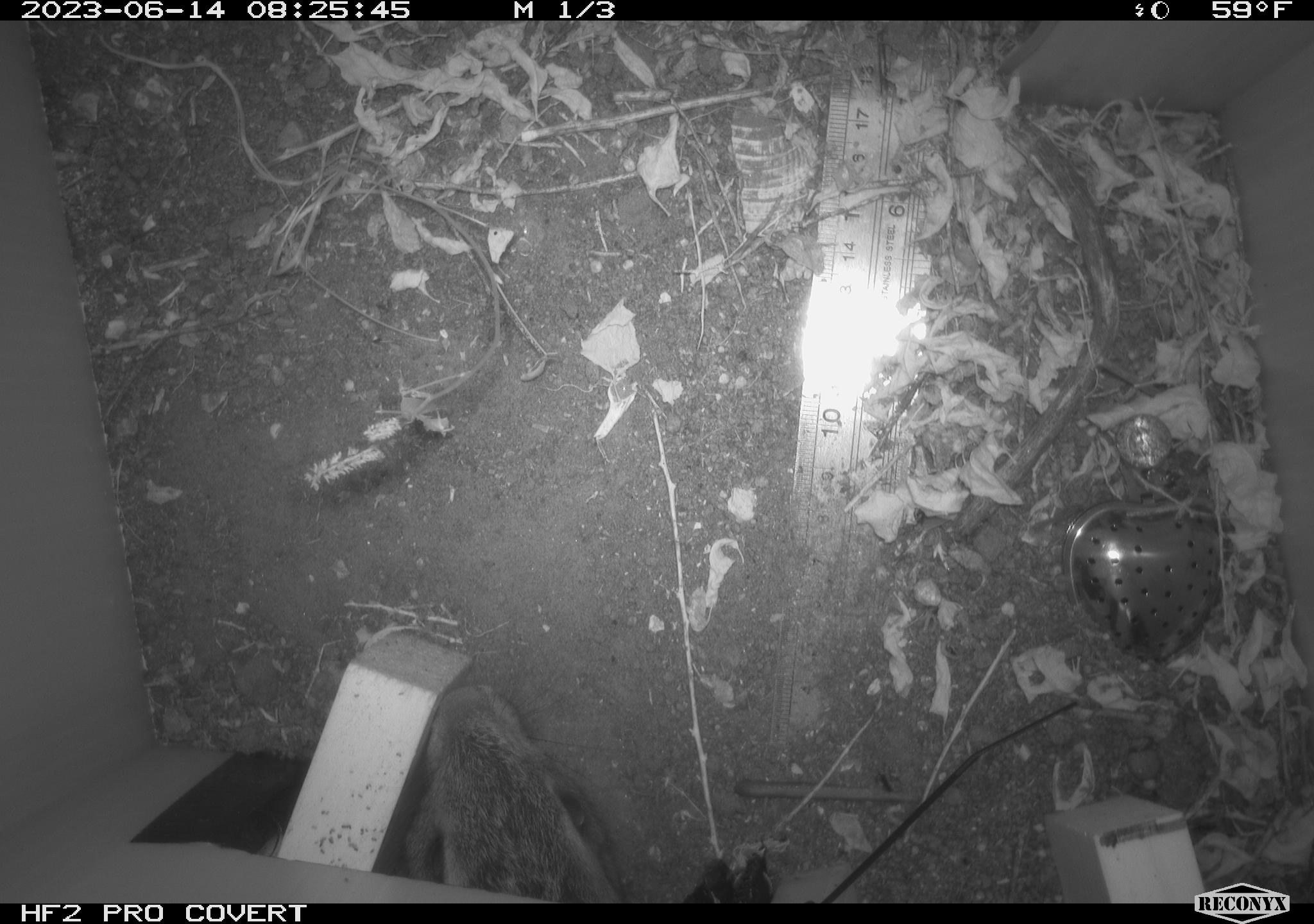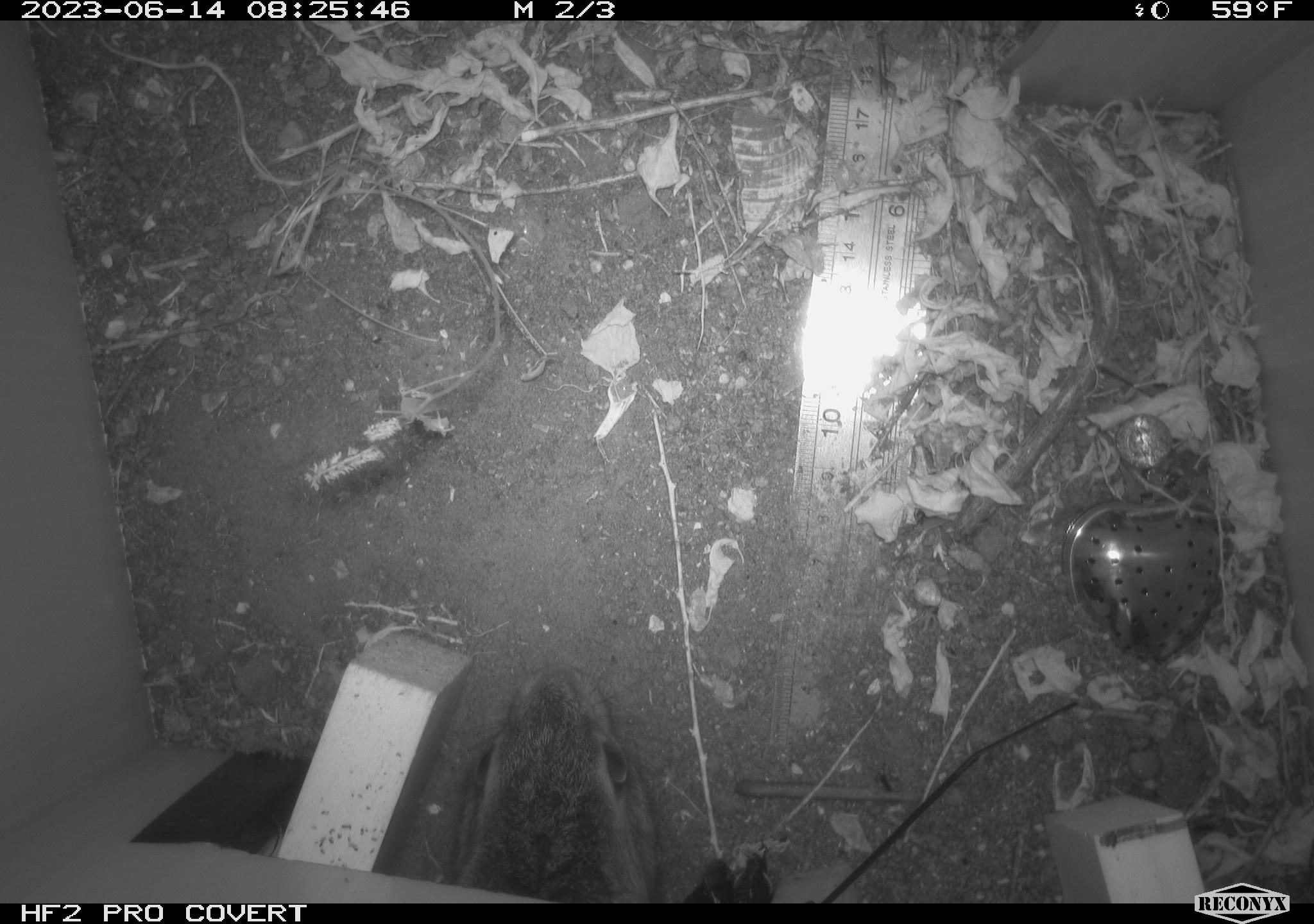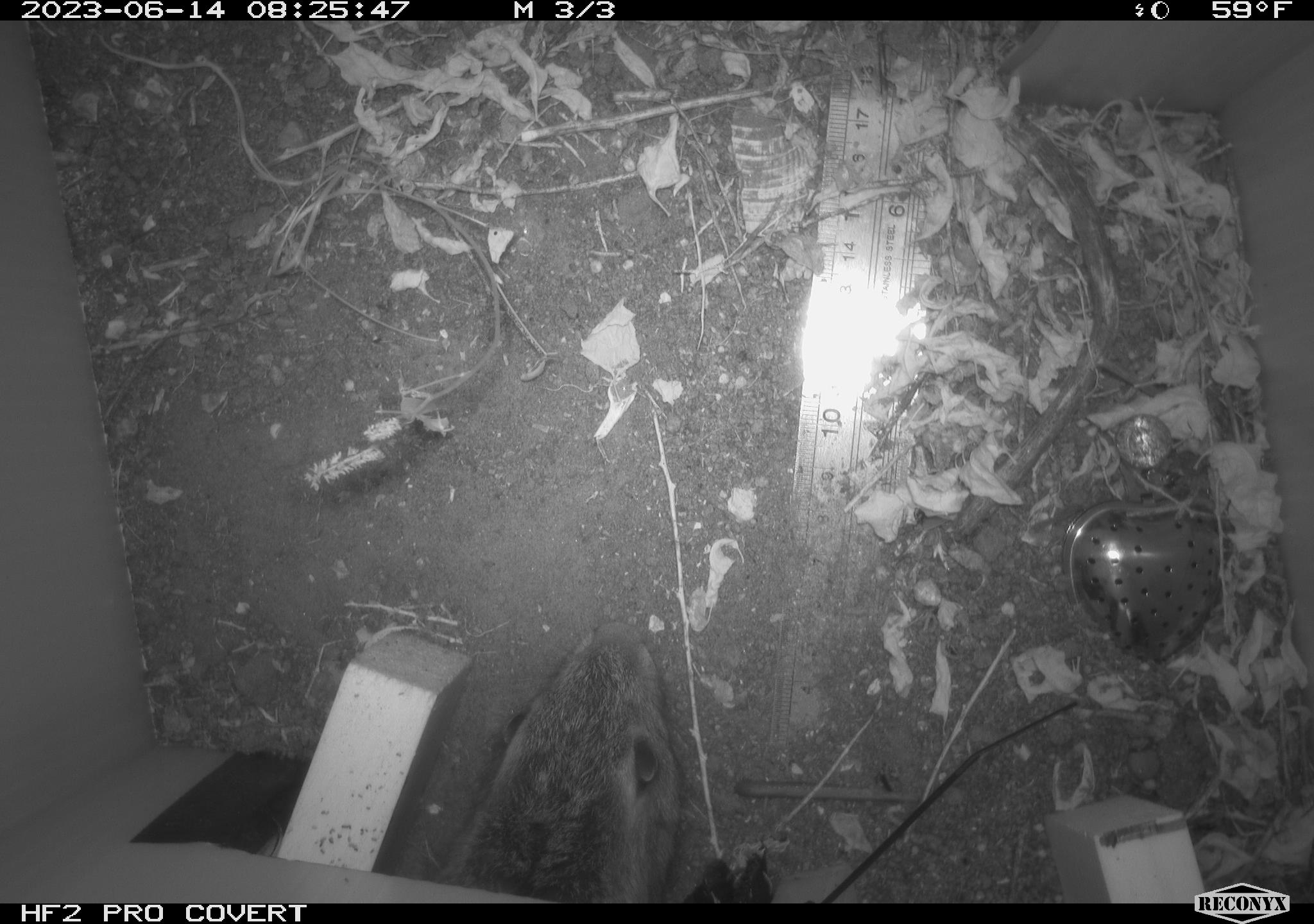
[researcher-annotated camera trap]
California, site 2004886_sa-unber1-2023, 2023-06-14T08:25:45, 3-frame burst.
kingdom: Animalia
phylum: Chordata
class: Mammalia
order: Lagomorpha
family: Leporidae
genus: Sylvilagus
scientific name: Sylvilagus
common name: cottontail rabbits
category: sylvilagus species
Sylvilagus species (cottontail rabbits) (Sylvilagus).